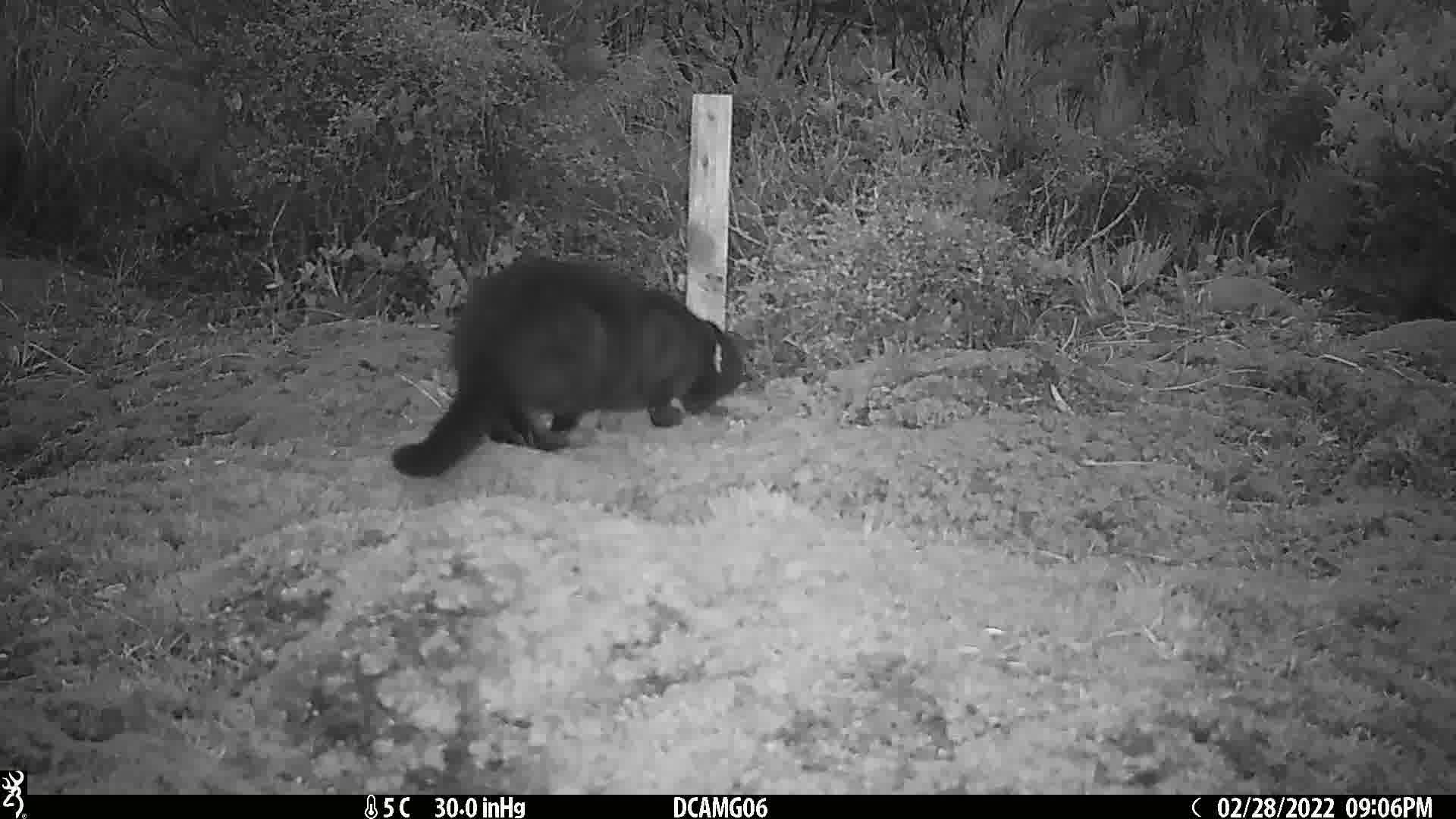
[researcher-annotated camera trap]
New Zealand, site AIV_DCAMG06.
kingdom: Animalia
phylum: Chordata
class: Mammalia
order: Carnivora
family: Felidae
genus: Felis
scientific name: Felis catus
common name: domestic cat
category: cat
Cat (domestic cat) (Felis catus).